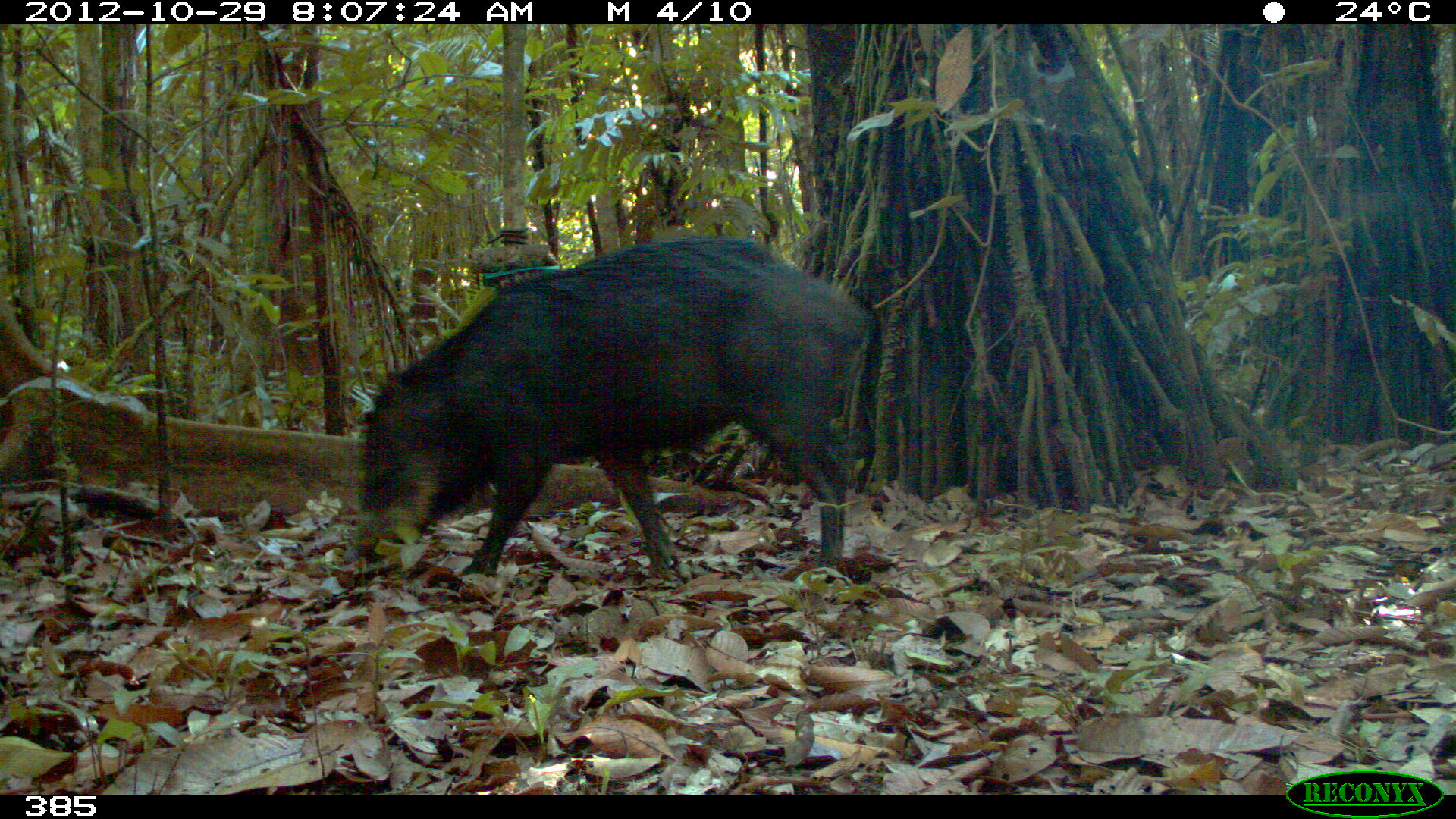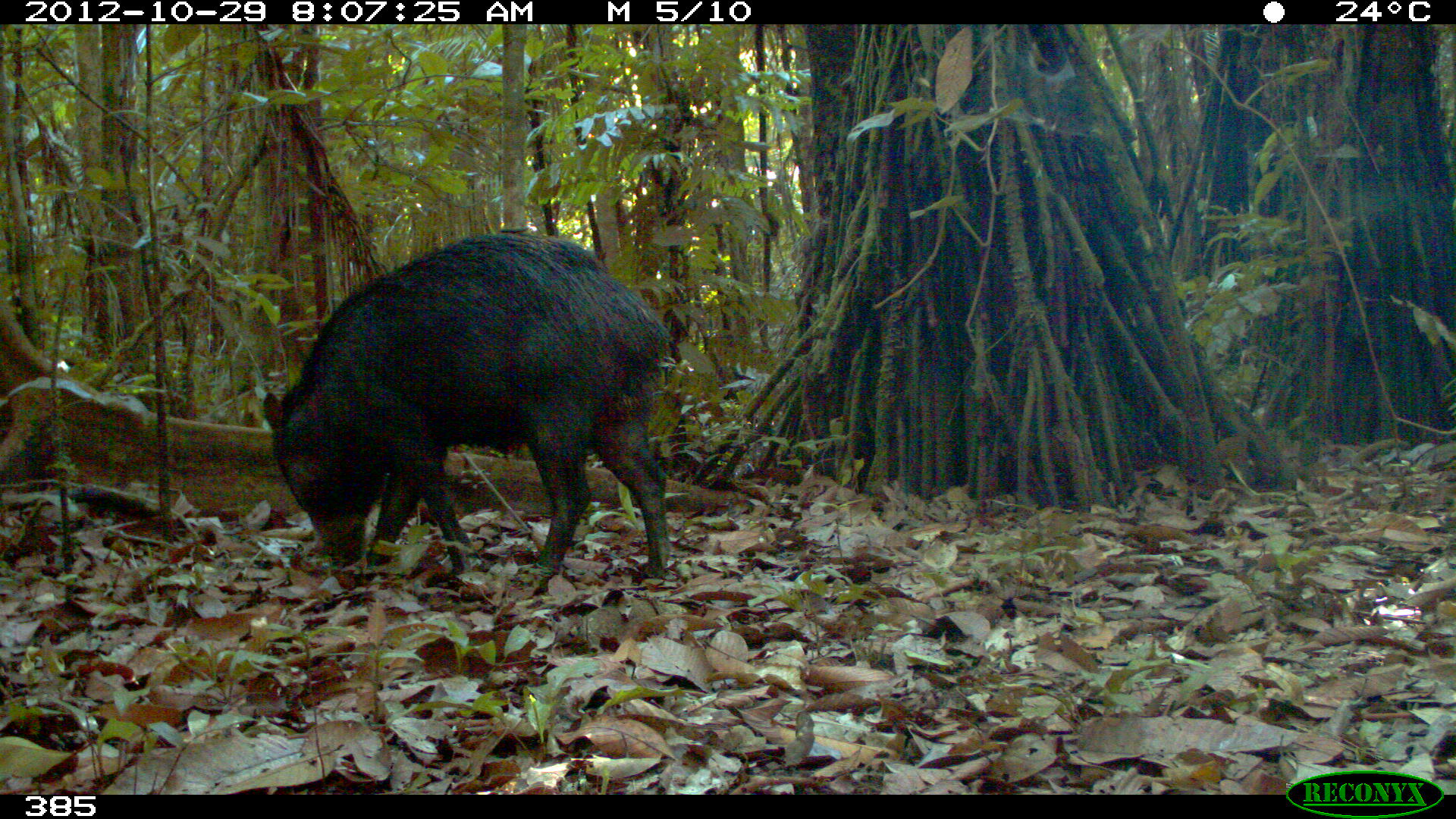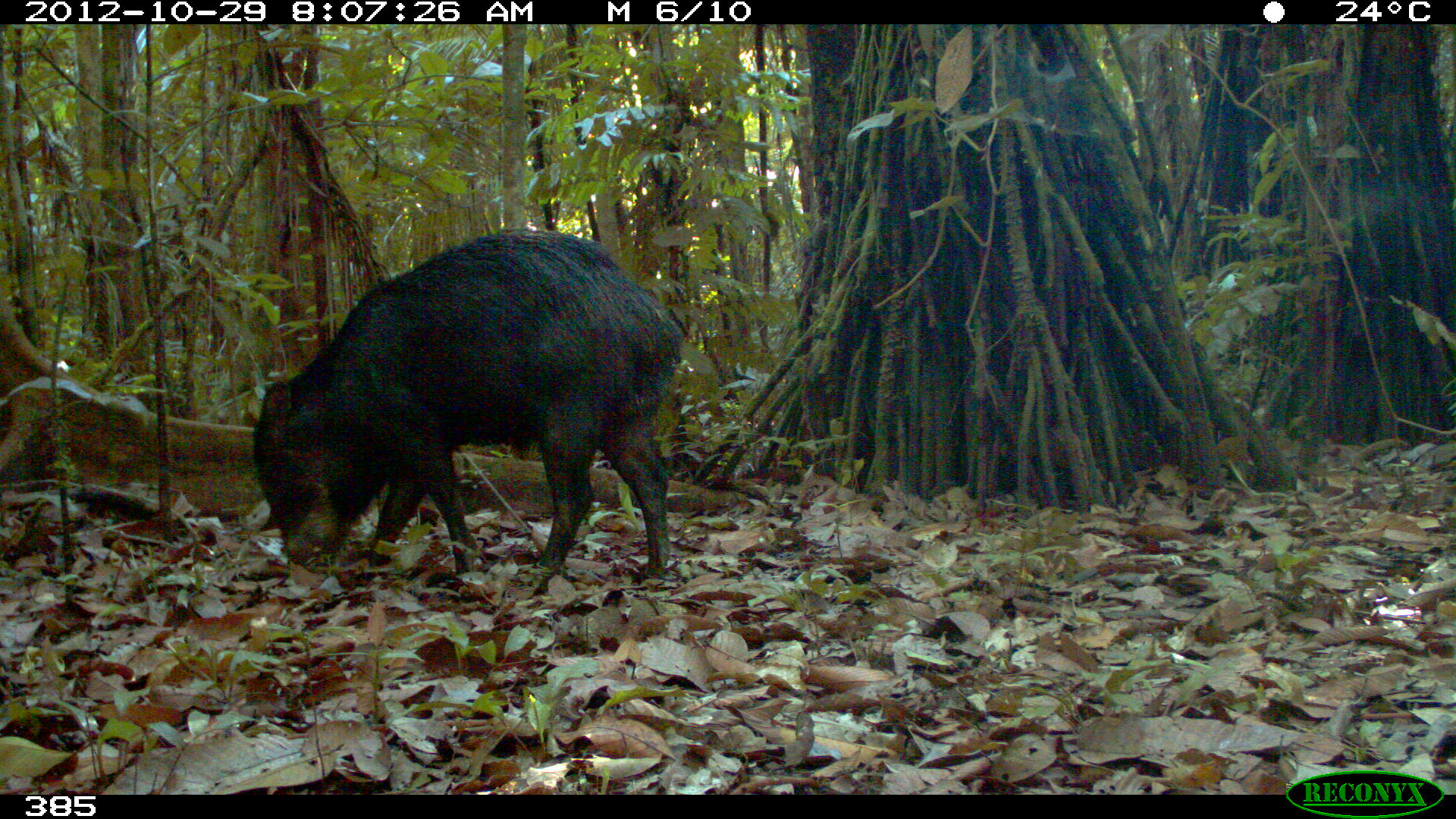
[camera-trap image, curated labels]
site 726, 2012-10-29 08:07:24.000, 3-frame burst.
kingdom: Animalia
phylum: Chordata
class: Mammalia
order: Artiodactyla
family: Tayassuidae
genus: Tayassu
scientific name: Tayassu pecari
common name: white-lipped peccary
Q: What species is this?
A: Tayassu pecari (white-lipped peccary).